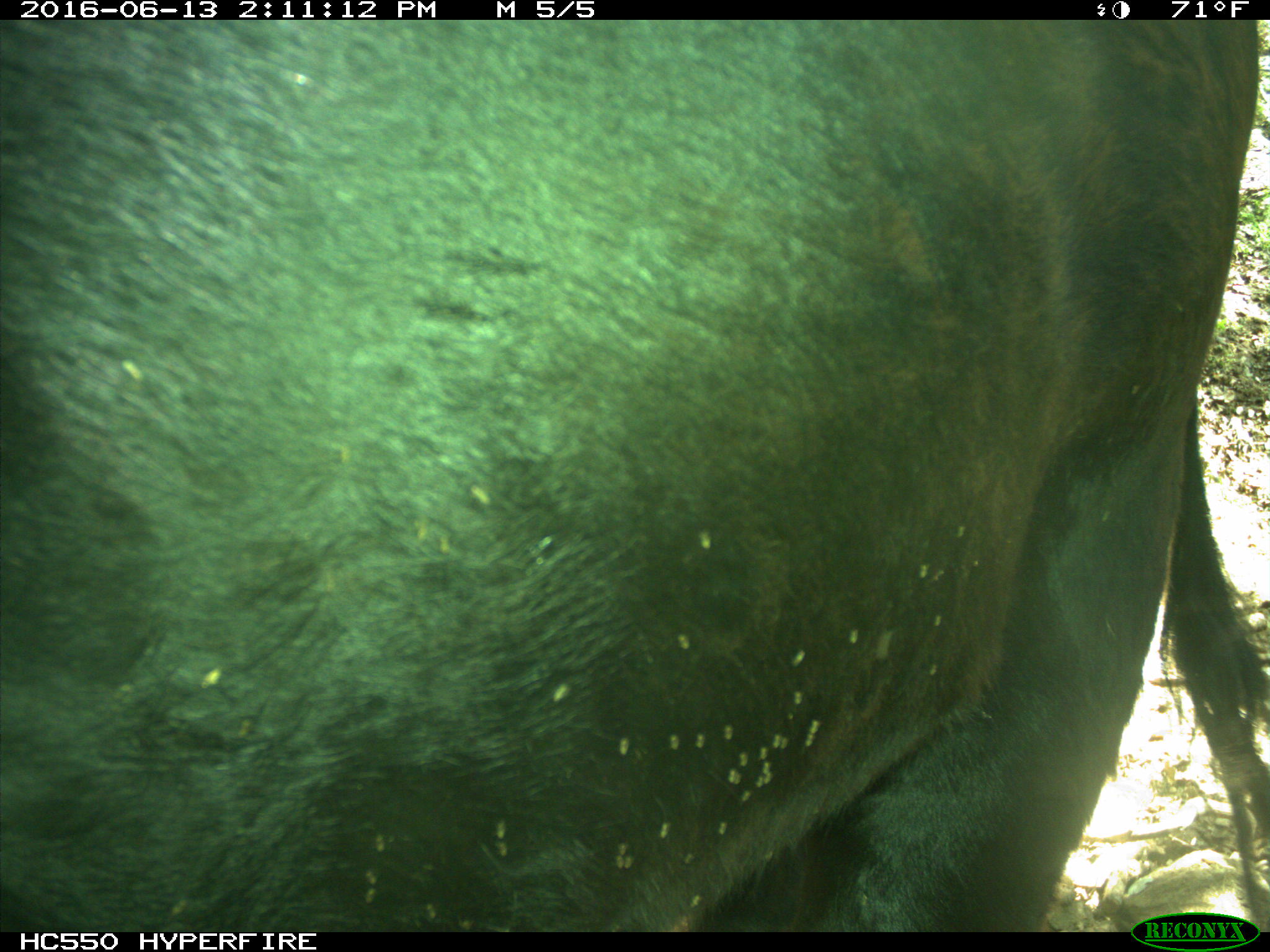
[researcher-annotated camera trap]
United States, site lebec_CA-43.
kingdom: Animalia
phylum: Chordata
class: Mammalia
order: Artiodactyla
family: Bovidae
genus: Bos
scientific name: Bos taurus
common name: domestic cow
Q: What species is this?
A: Bos taurus (domestic cow).